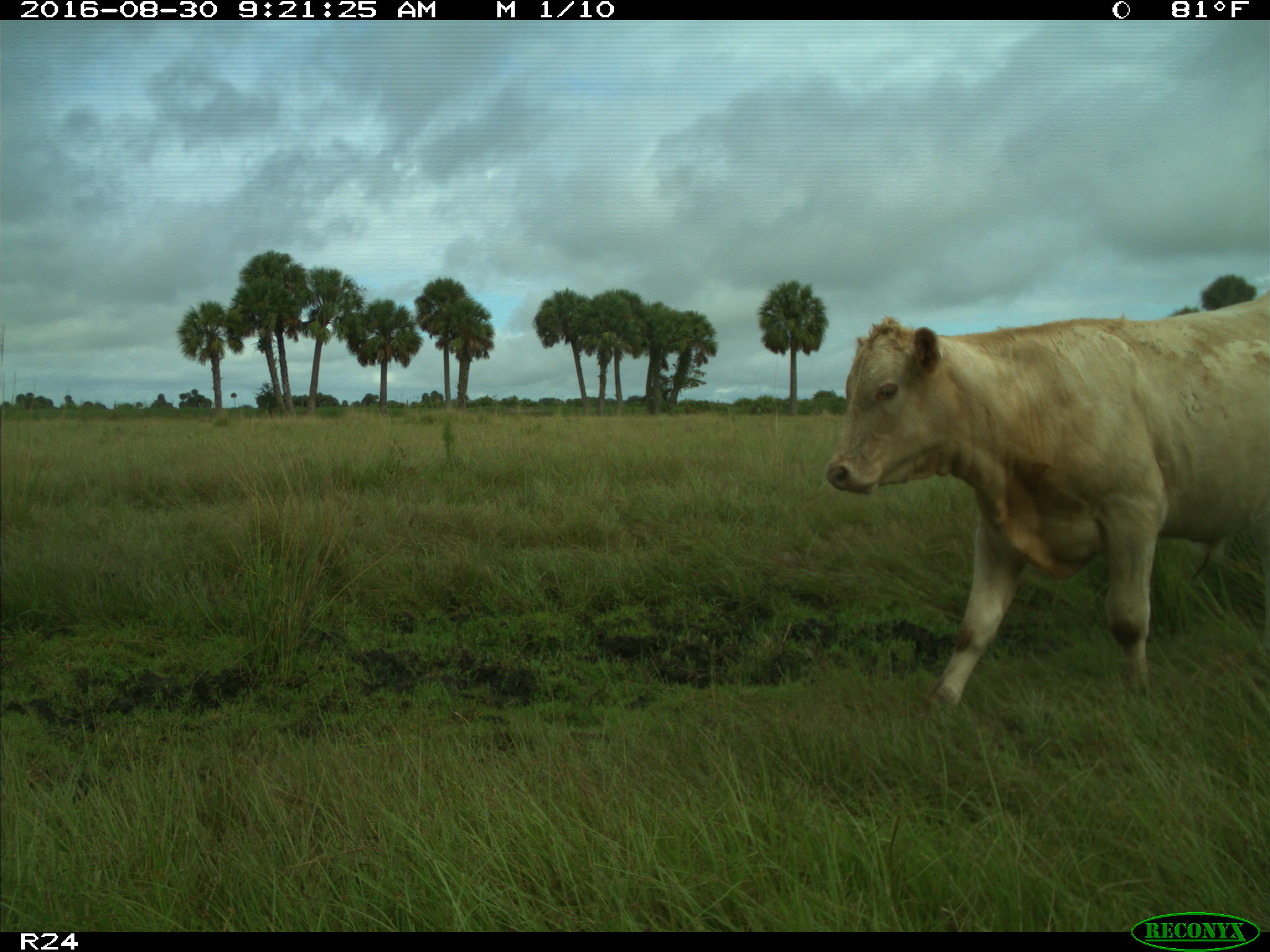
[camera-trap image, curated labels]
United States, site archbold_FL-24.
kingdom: Animalia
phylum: Chordata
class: Mammalia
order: Artiodactyla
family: Bovidae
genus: Bos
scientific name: Bos taurus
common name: domestic cow